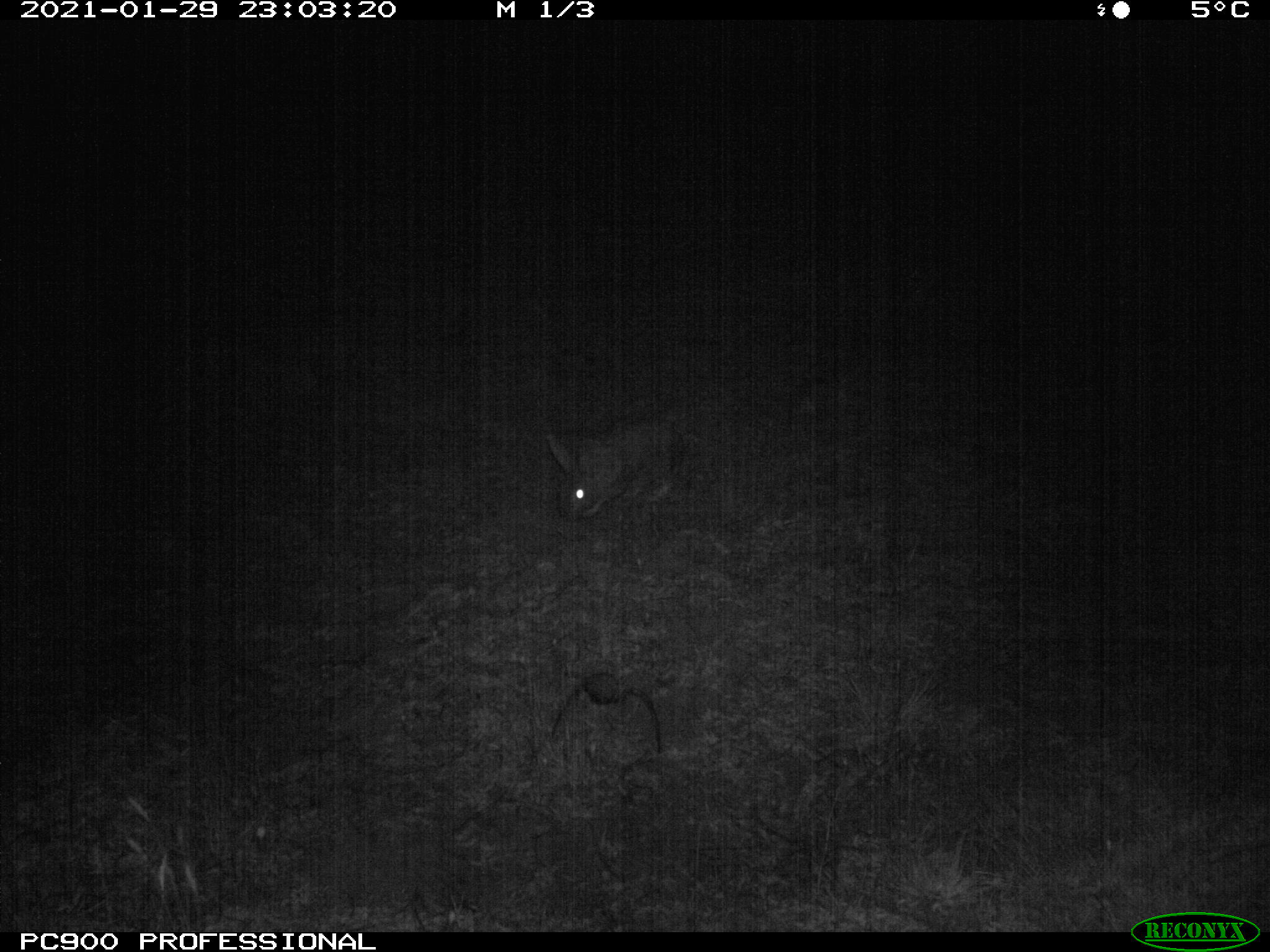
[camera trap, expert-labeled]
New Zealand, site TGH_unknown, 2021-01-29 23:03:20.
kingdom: Animalia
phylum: Chordata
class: Mammalia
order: Lagomorpha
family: Leporidae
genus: Oryctolagus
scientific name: Oryctolagus cuniculus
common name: european rabbit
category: rabbit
Rabbit (european rabbit) (Oryctolagus cuniculus).